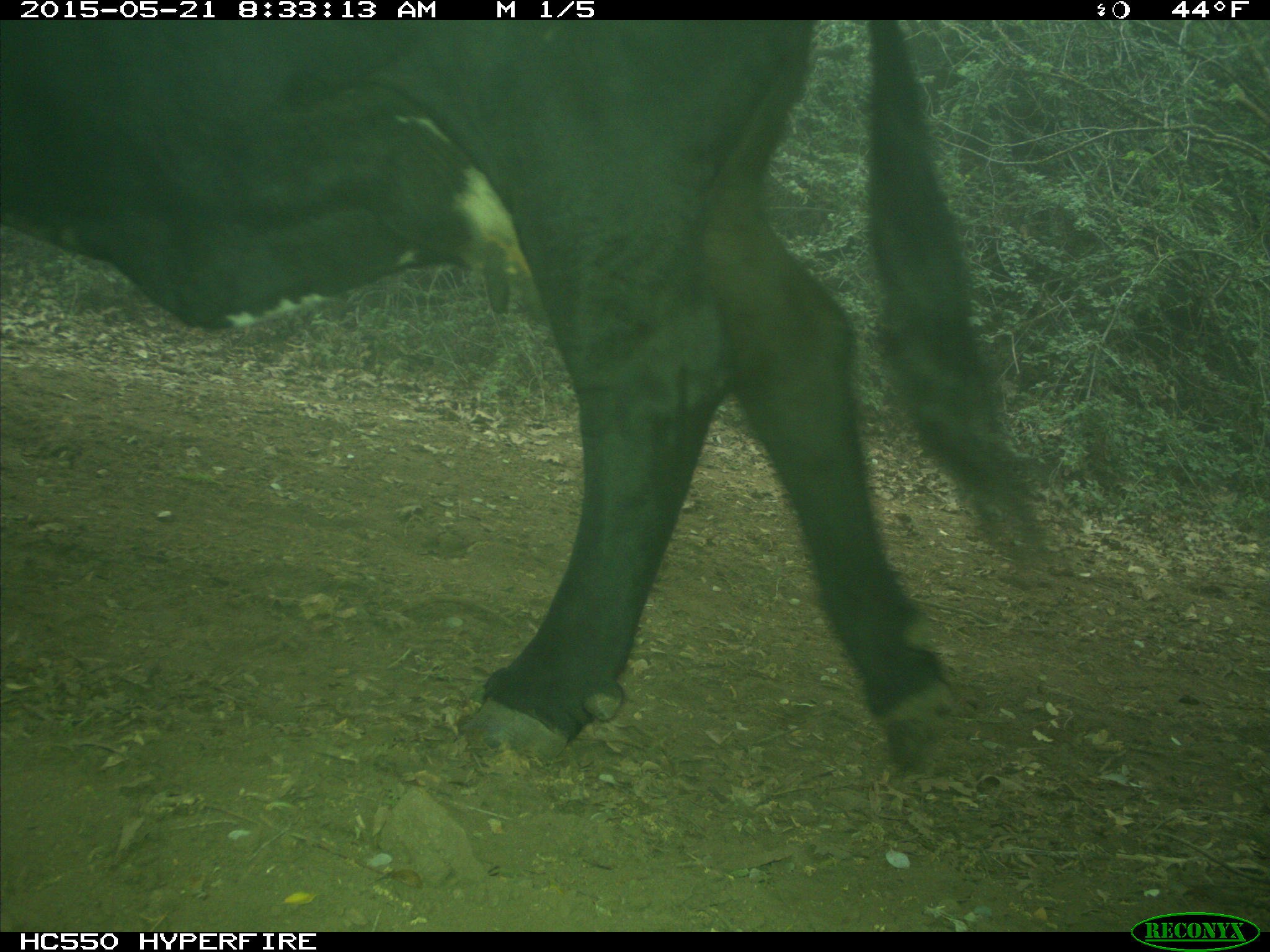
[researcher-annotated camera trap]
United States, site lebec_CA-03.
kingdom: Animalia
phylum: Chordata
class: Mammalia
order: Artiodactyla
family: Bovidae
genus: Bos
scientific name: Bos taurus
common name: domestic cow